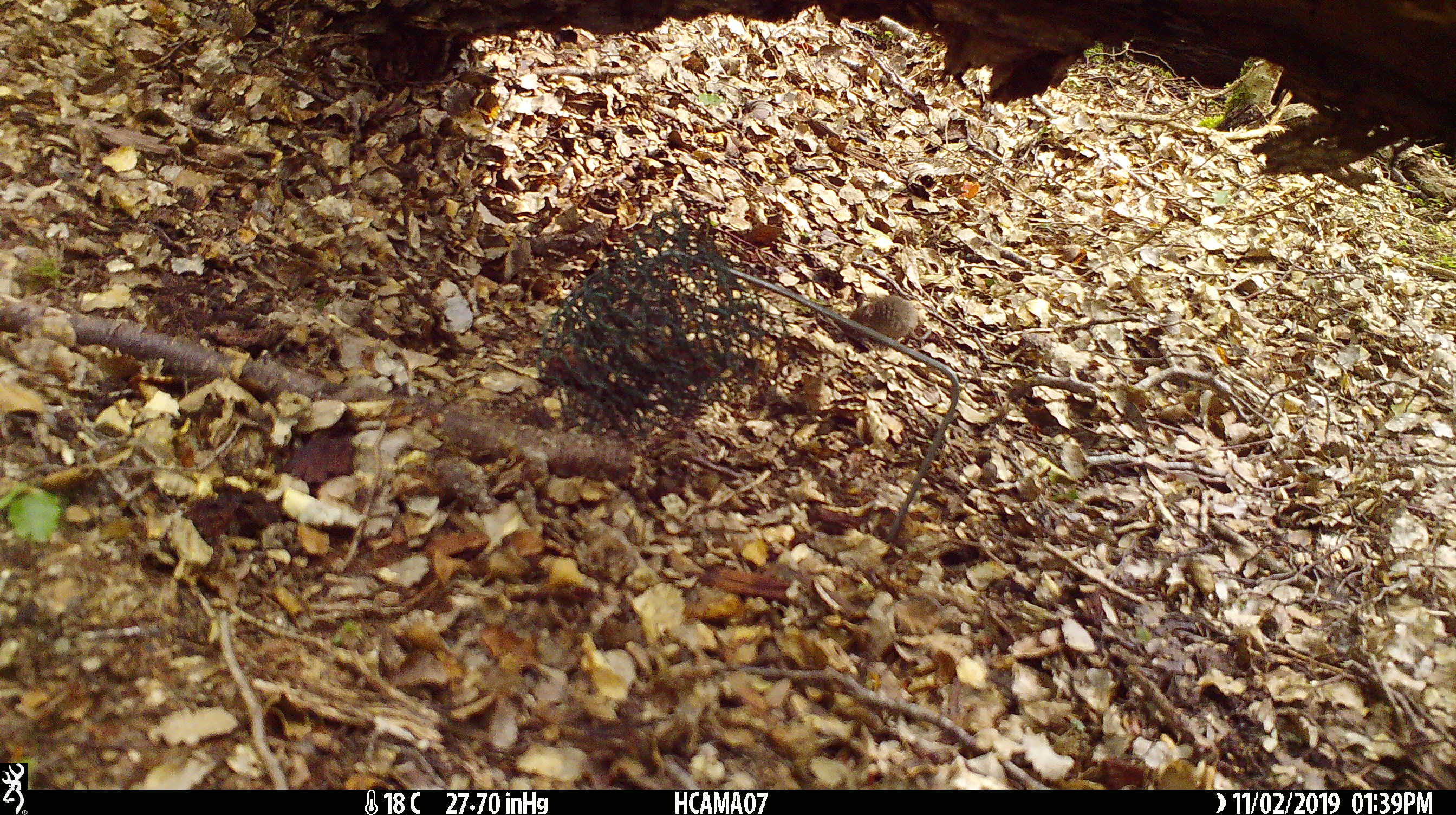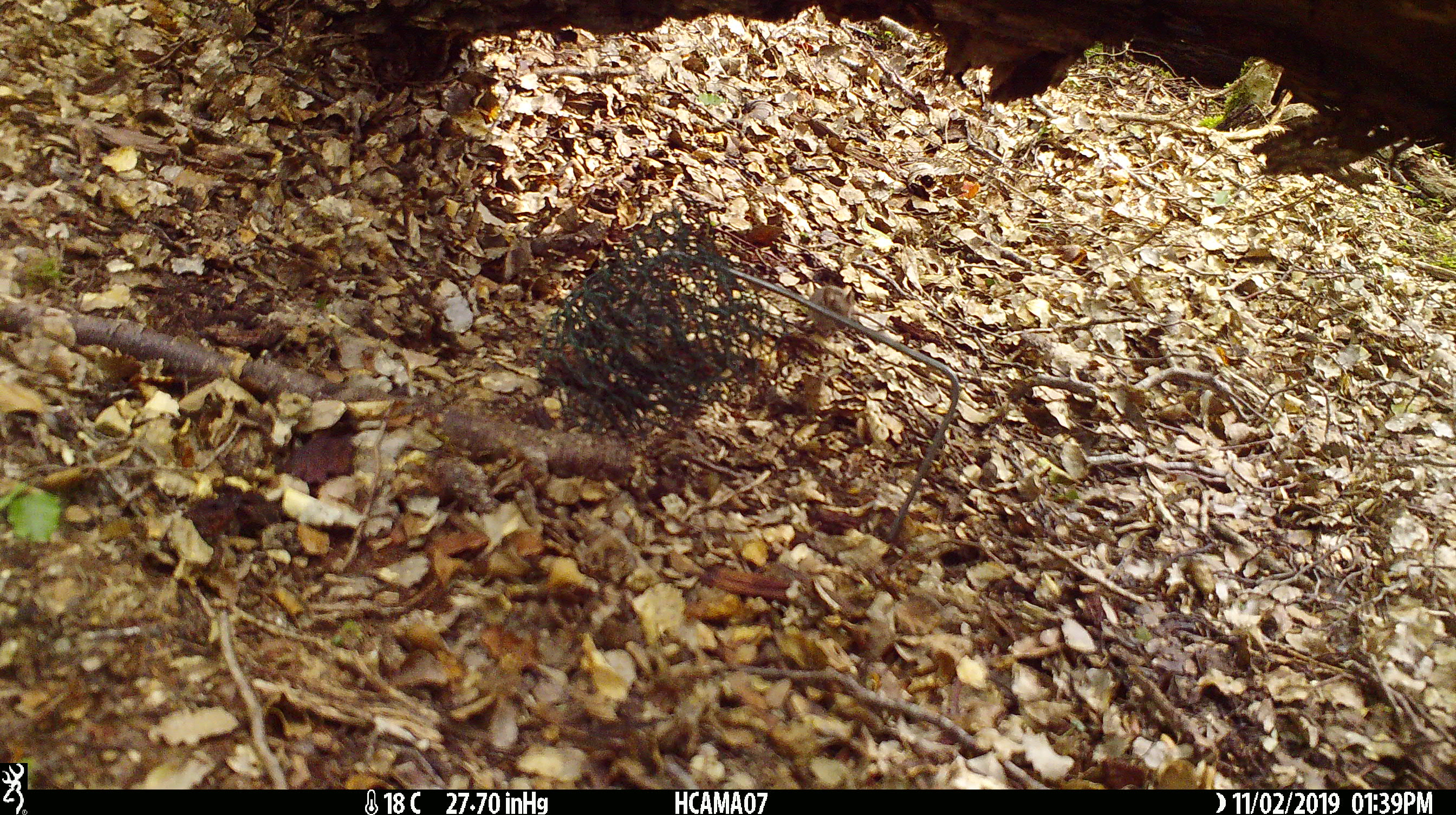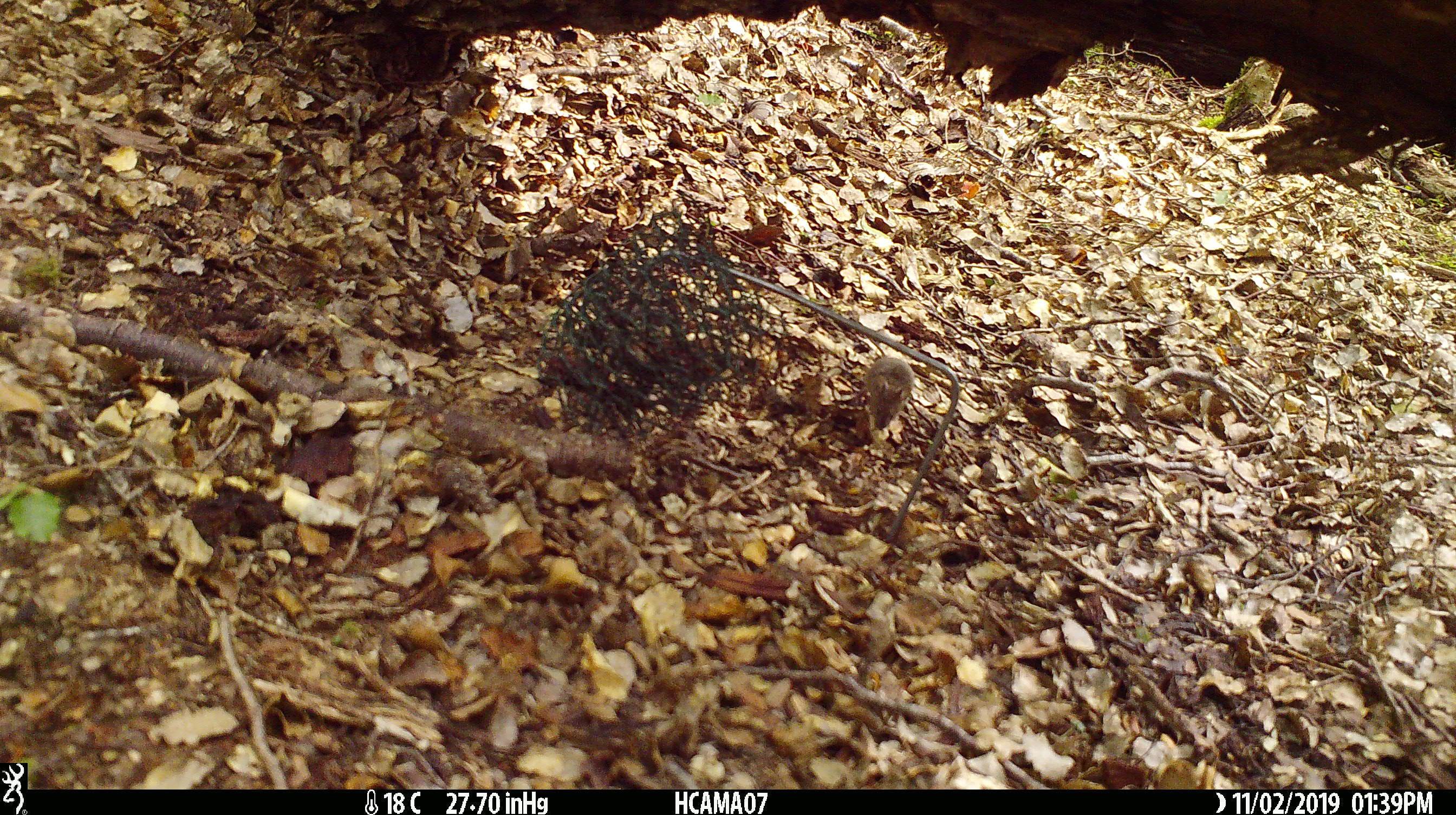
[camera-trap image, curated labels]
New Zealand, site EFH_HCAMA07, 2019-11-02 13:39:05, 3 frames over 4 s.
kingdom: Animalia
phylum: Chordata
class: Mammalia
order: Rodentia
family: Muridae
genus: Mus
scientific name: Mus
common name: mouse